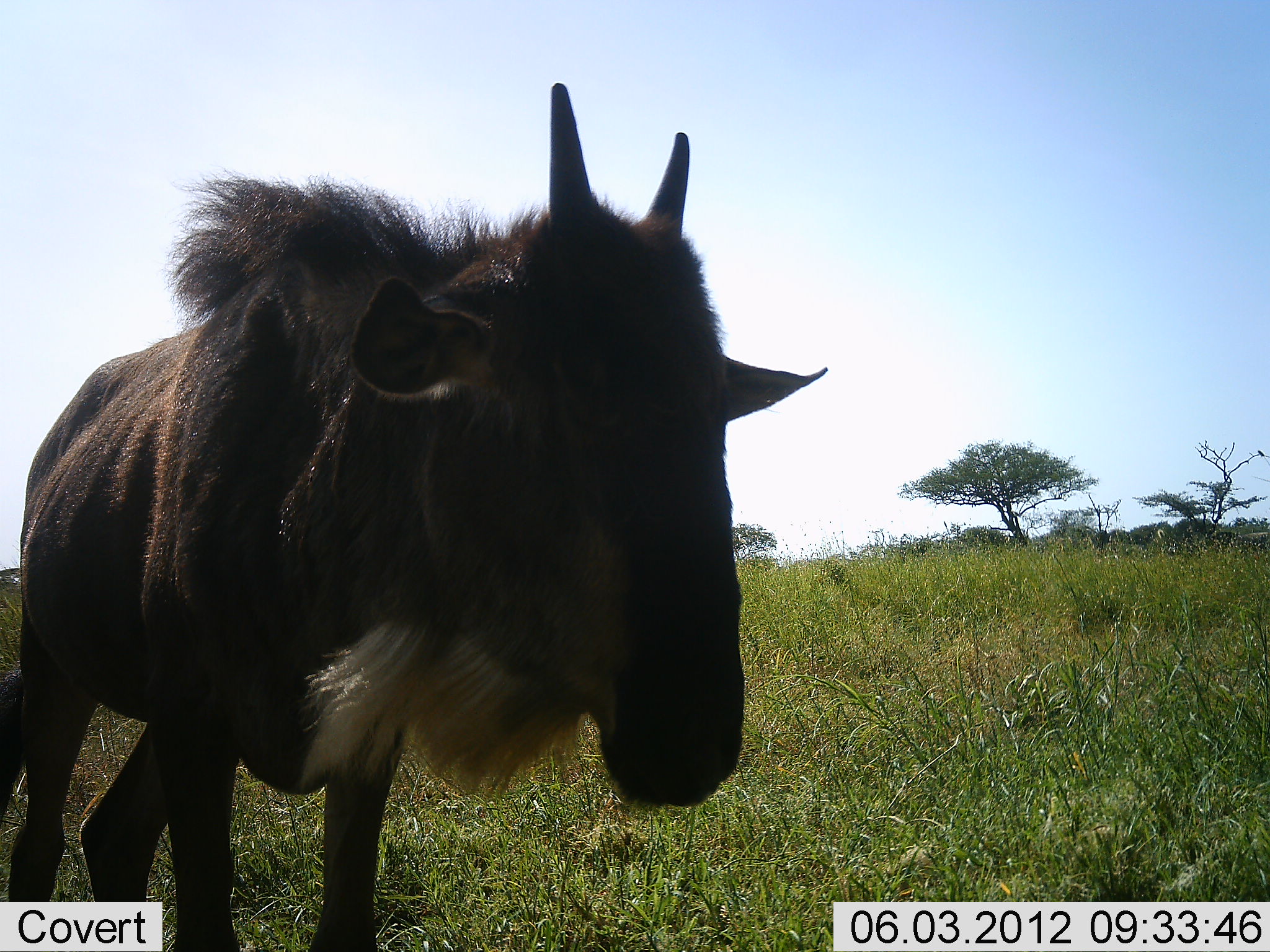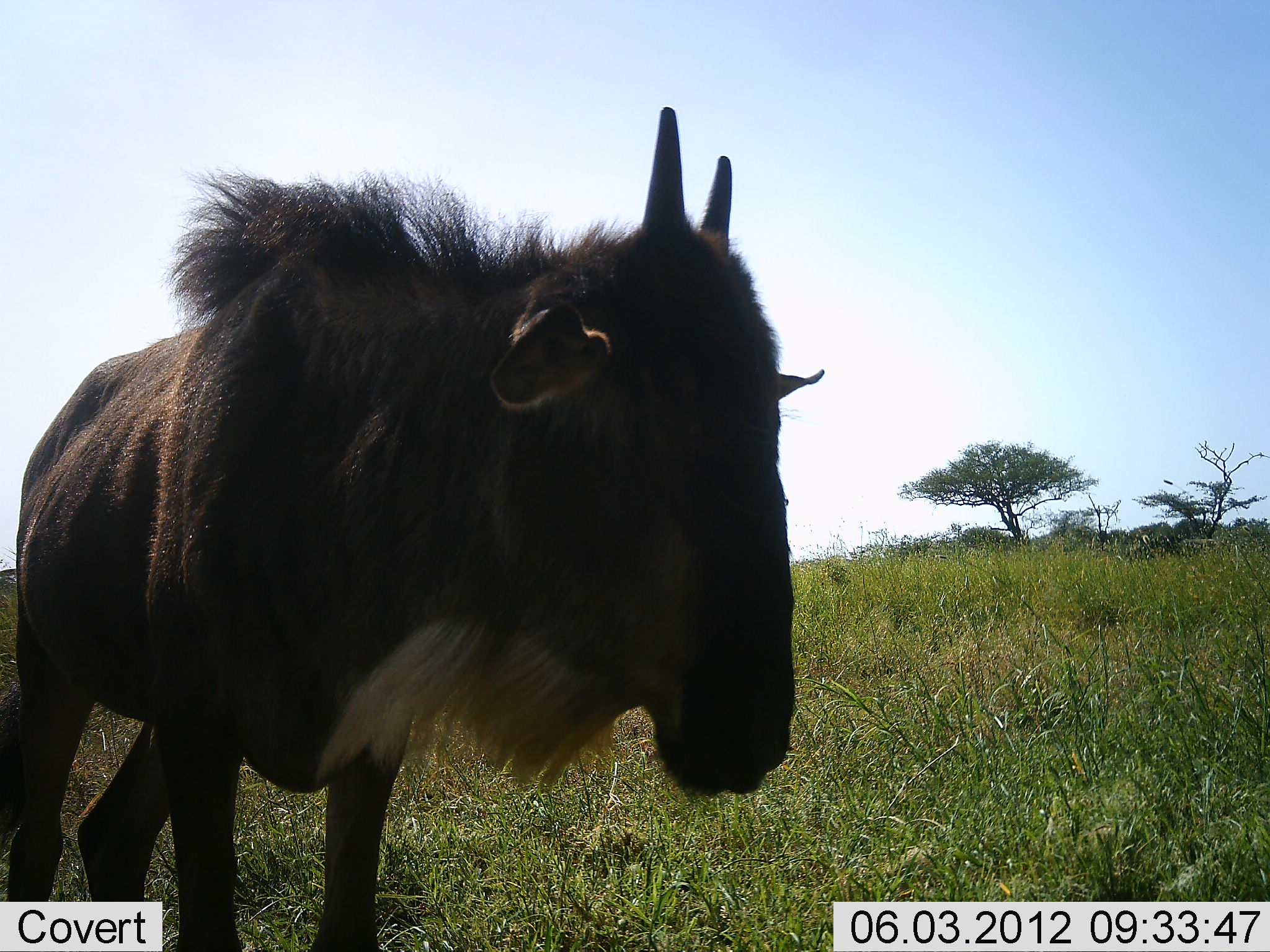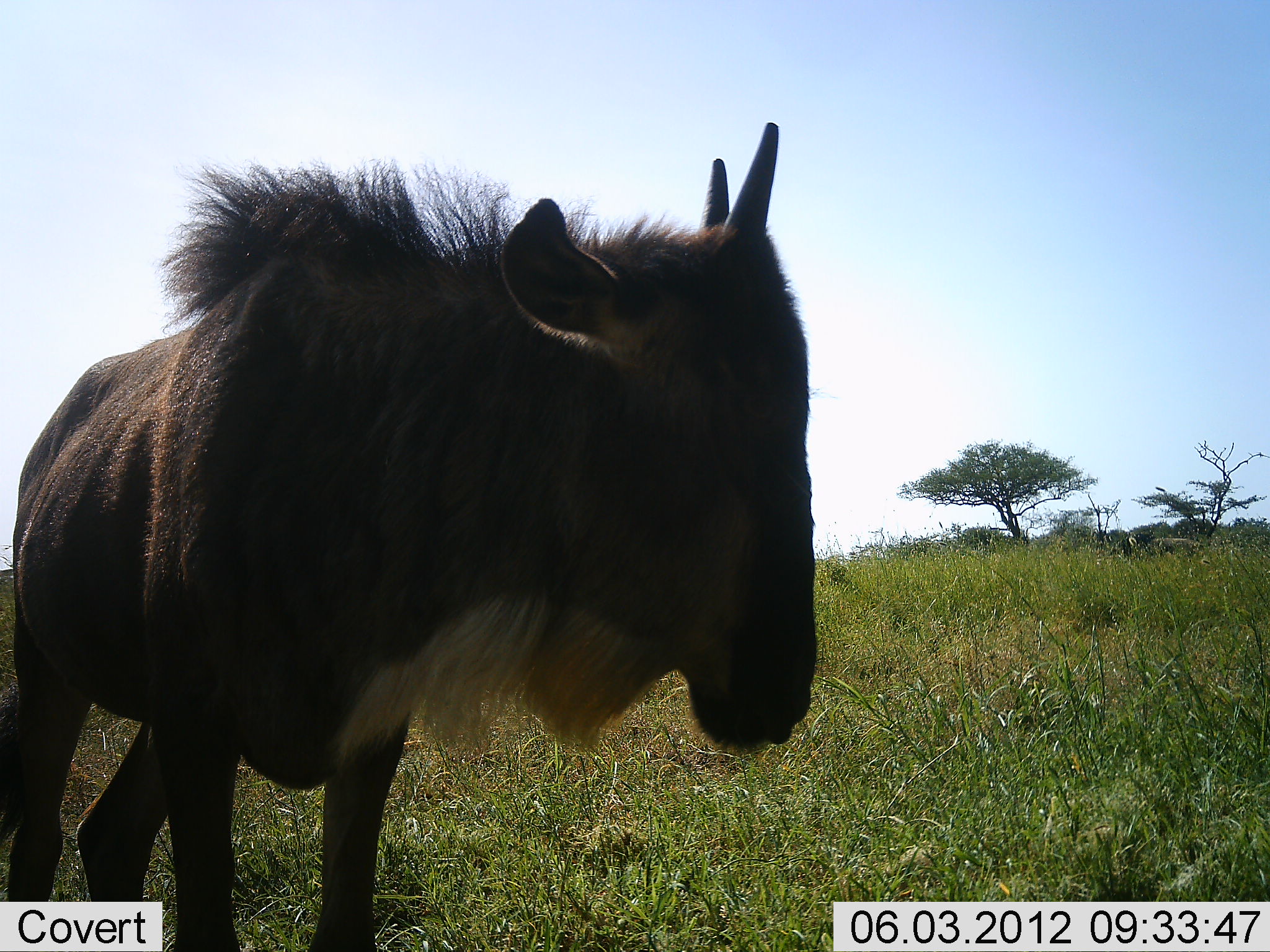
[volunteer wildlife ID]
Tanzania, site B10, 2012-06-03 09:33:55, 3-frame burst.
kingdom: Animalia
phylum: Chordata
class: Mammalia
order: Artiodactyla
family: Bovidae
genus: Connochaetes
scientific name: Connochaetes taurinus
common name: blue wildebeest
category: wildebeest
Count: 1.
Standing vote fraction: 100%.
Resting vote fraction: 0%.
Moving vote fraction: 9%.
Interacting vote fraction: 0%.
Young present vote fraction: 64%.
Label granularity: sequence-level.